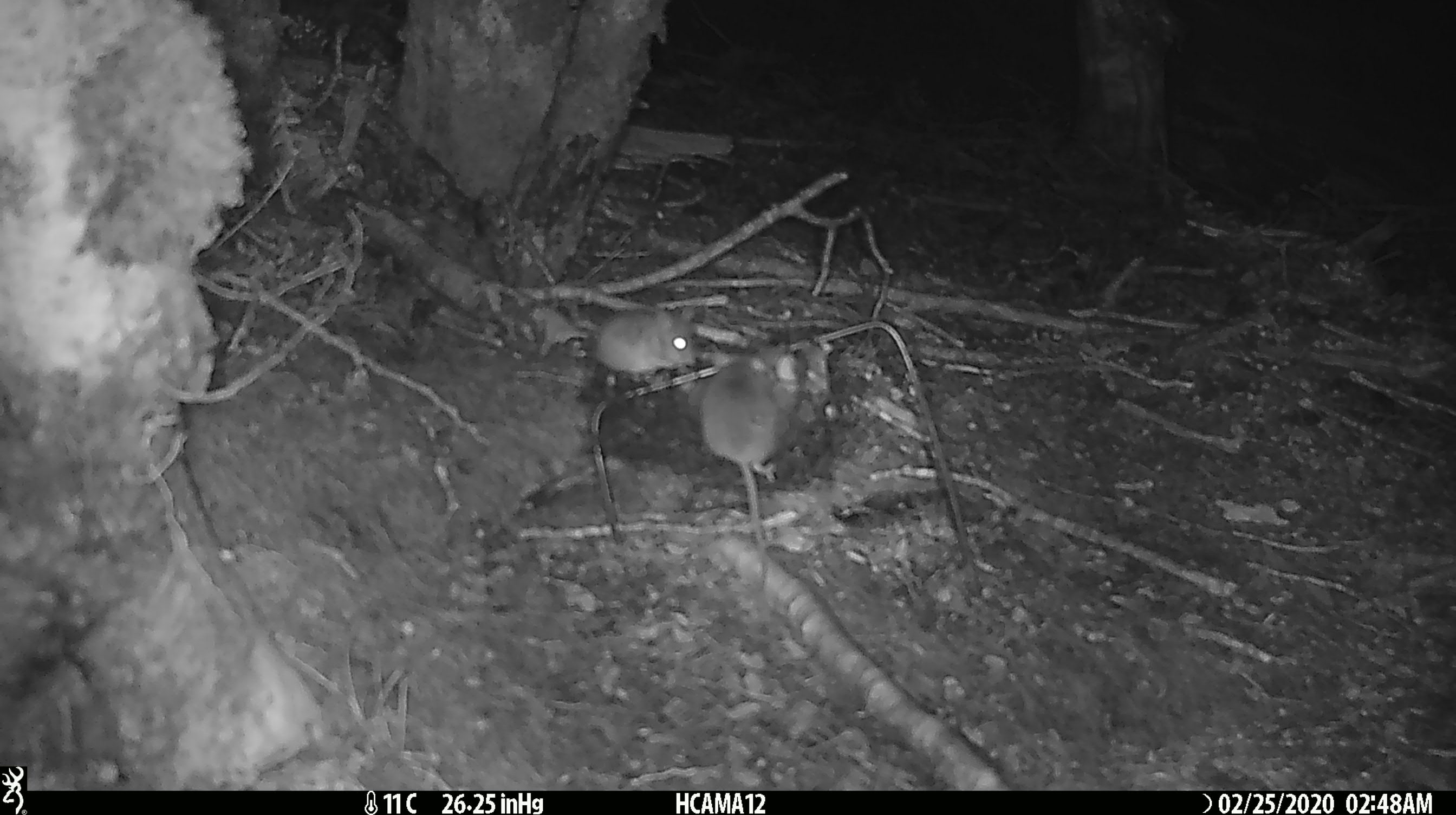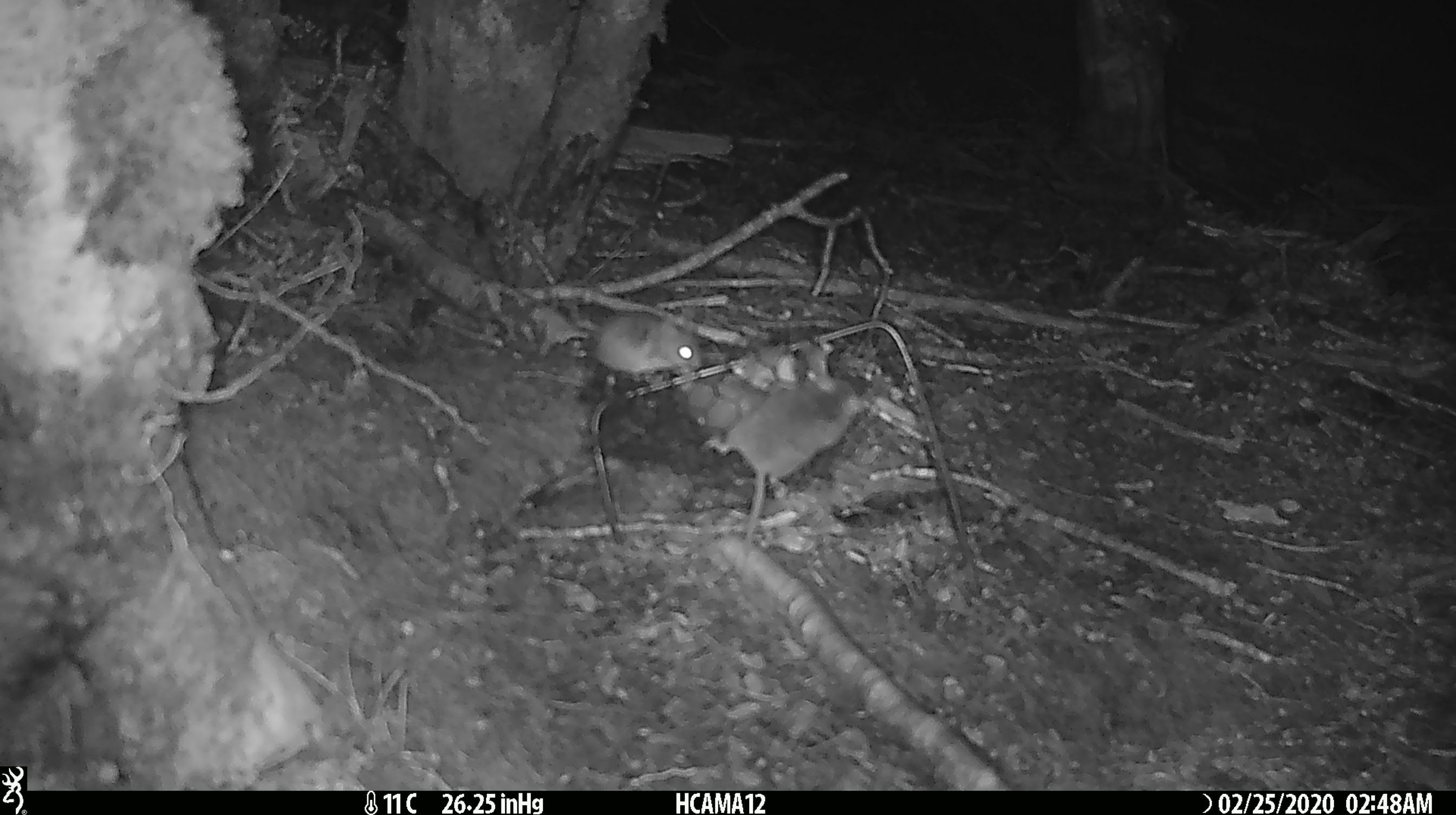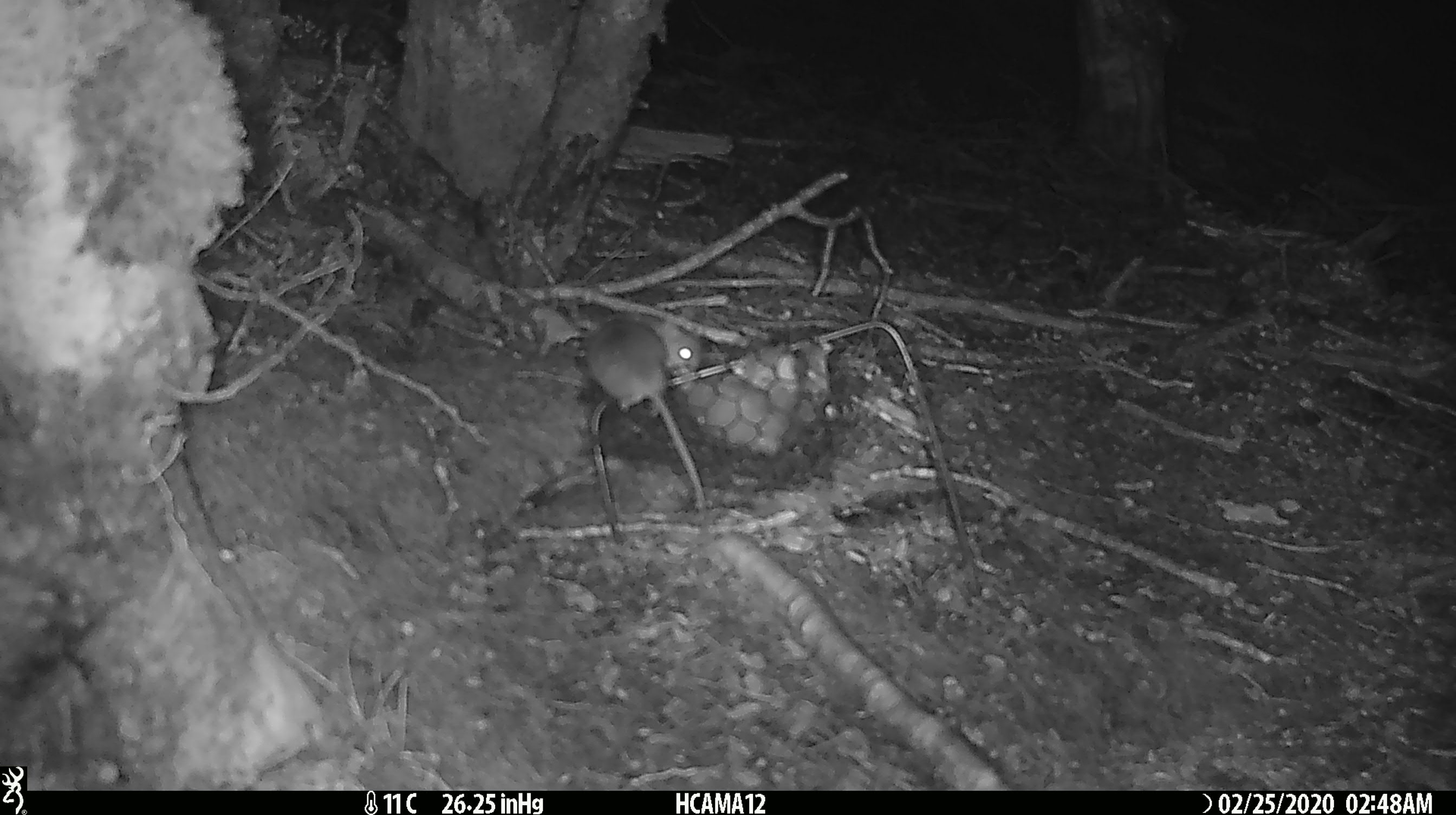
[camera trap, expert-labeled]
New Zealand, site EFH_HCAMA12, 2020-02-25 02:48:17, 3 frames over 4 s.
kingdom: Animalia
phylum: Chordata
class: Mammalia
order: Rodentia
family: Muridae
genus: Mus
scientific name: Mus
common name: mouse